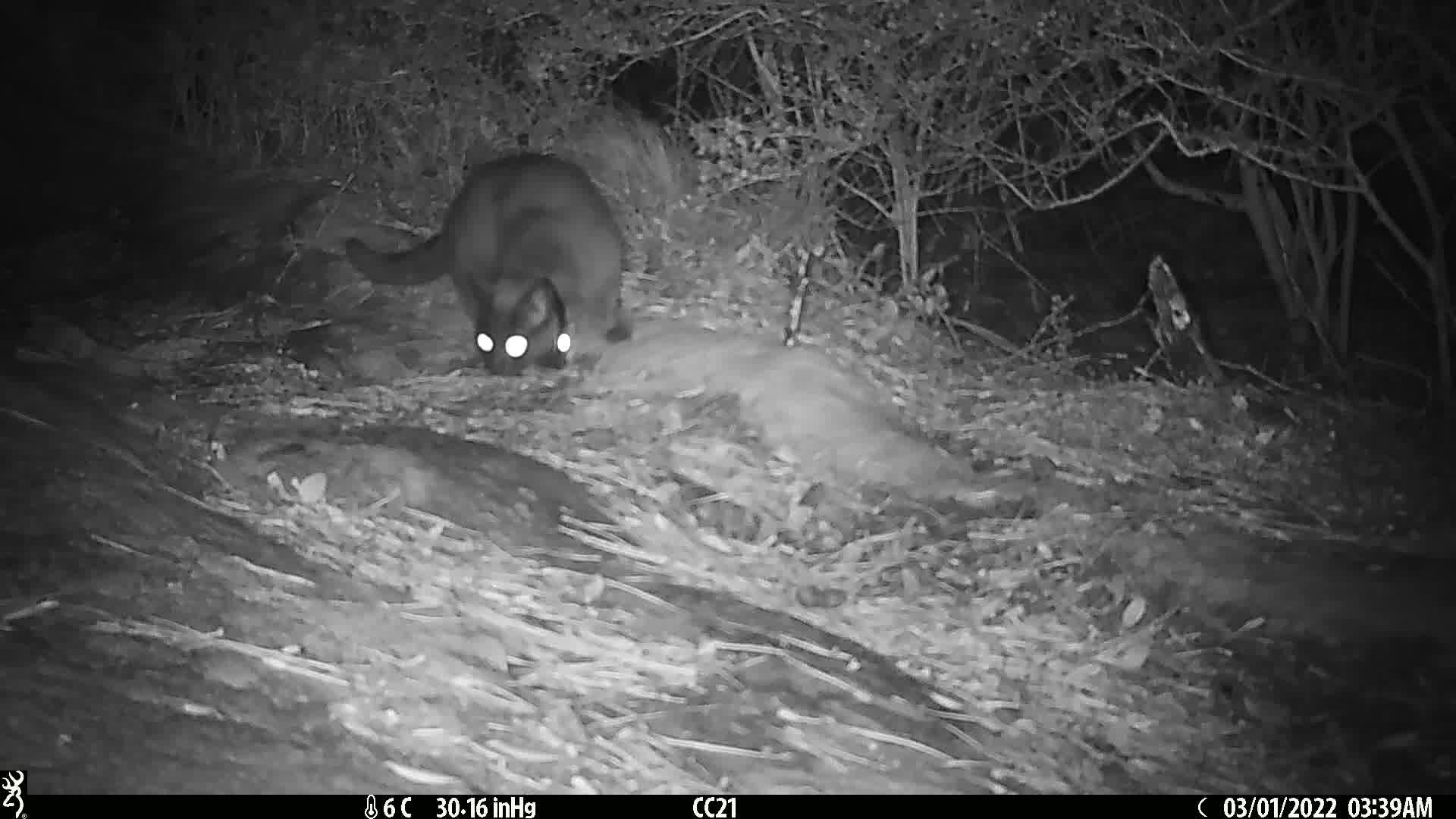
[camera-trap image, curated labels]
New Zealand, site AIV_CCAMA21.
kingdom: Animalia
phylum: Chordata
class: Mammalia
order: Carnivora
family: Felidae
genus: Felis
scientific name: Felis catus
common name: domestic cat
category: cat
Cat (domestic cat) (Felis catus).